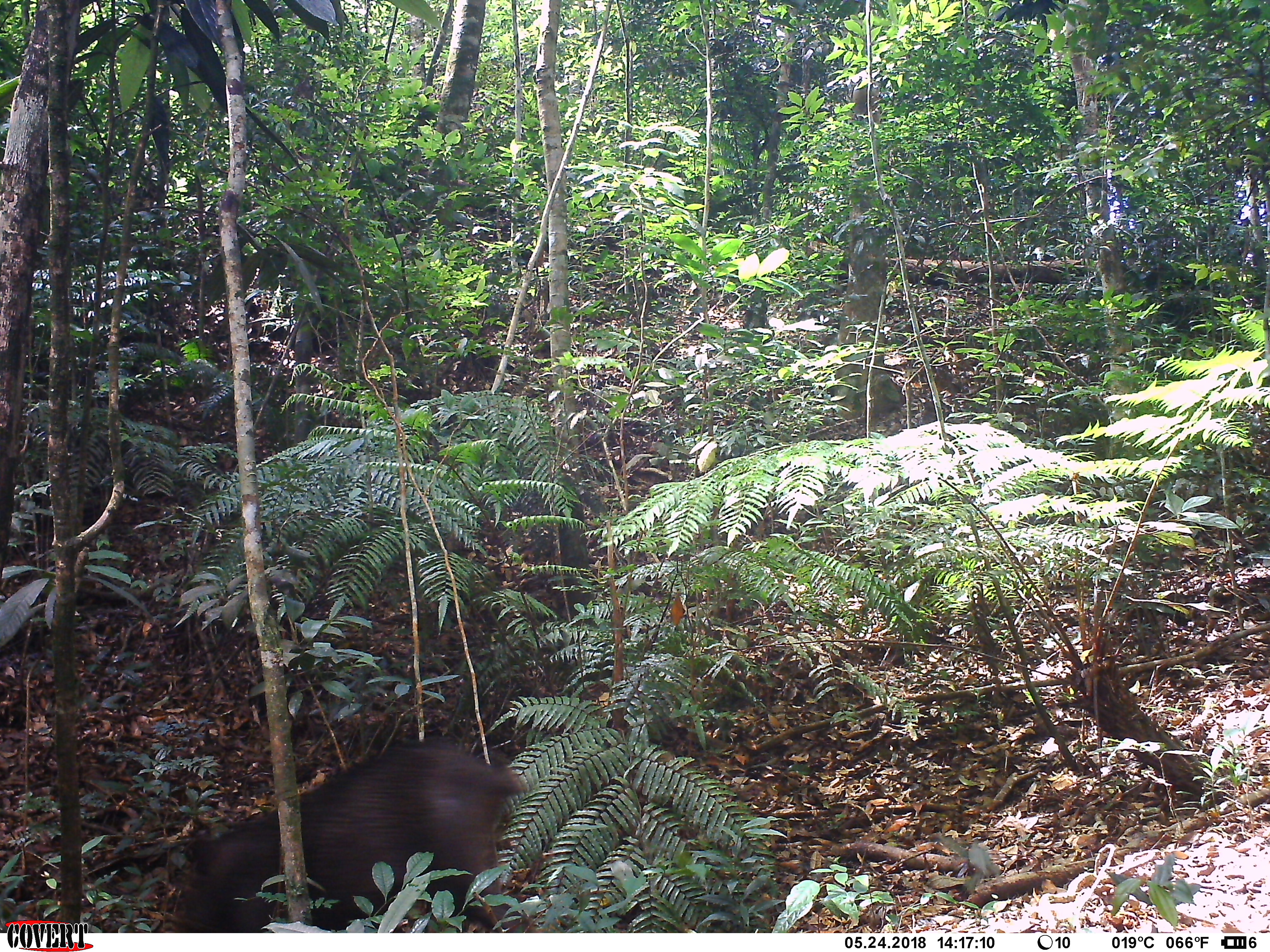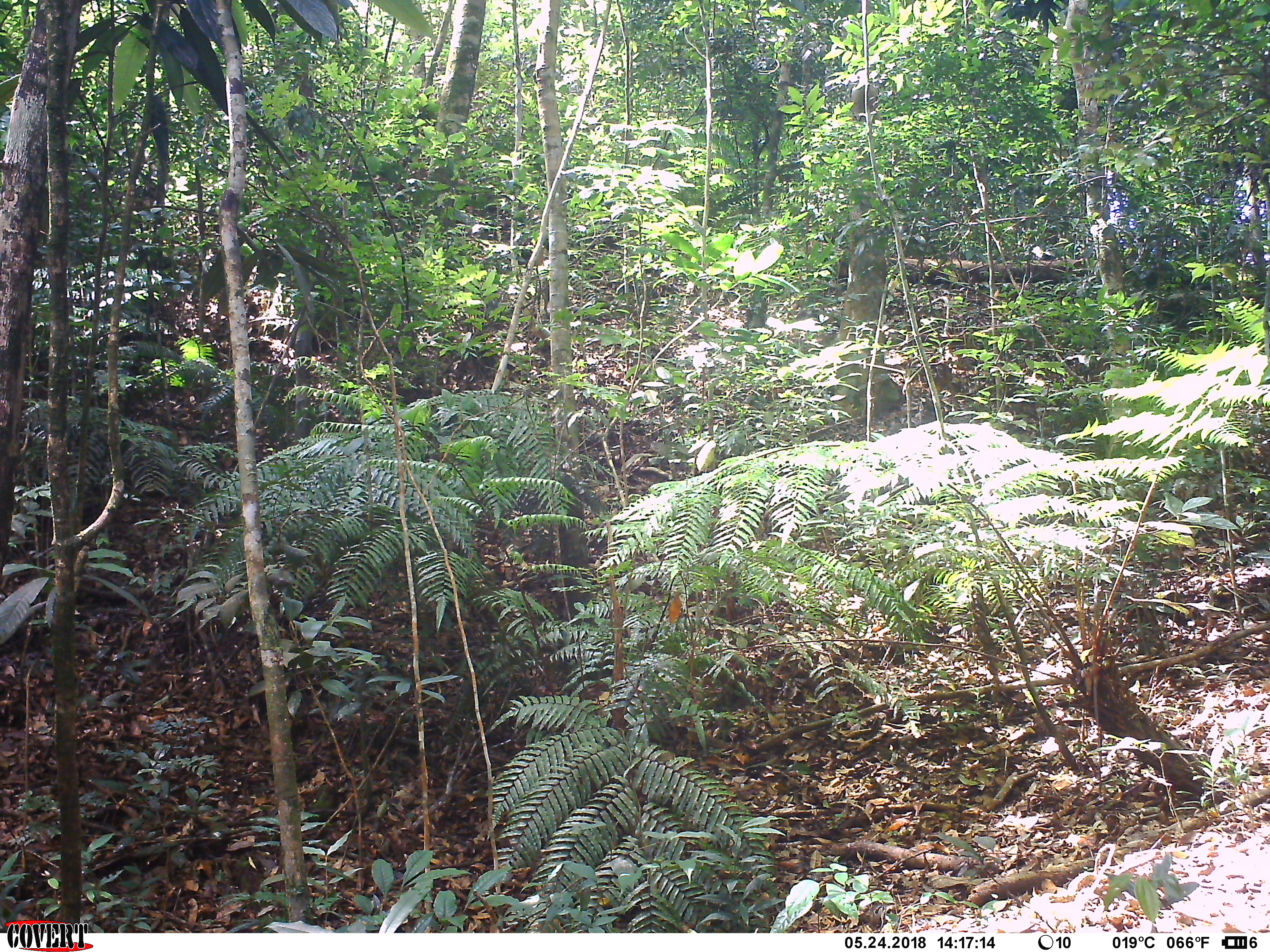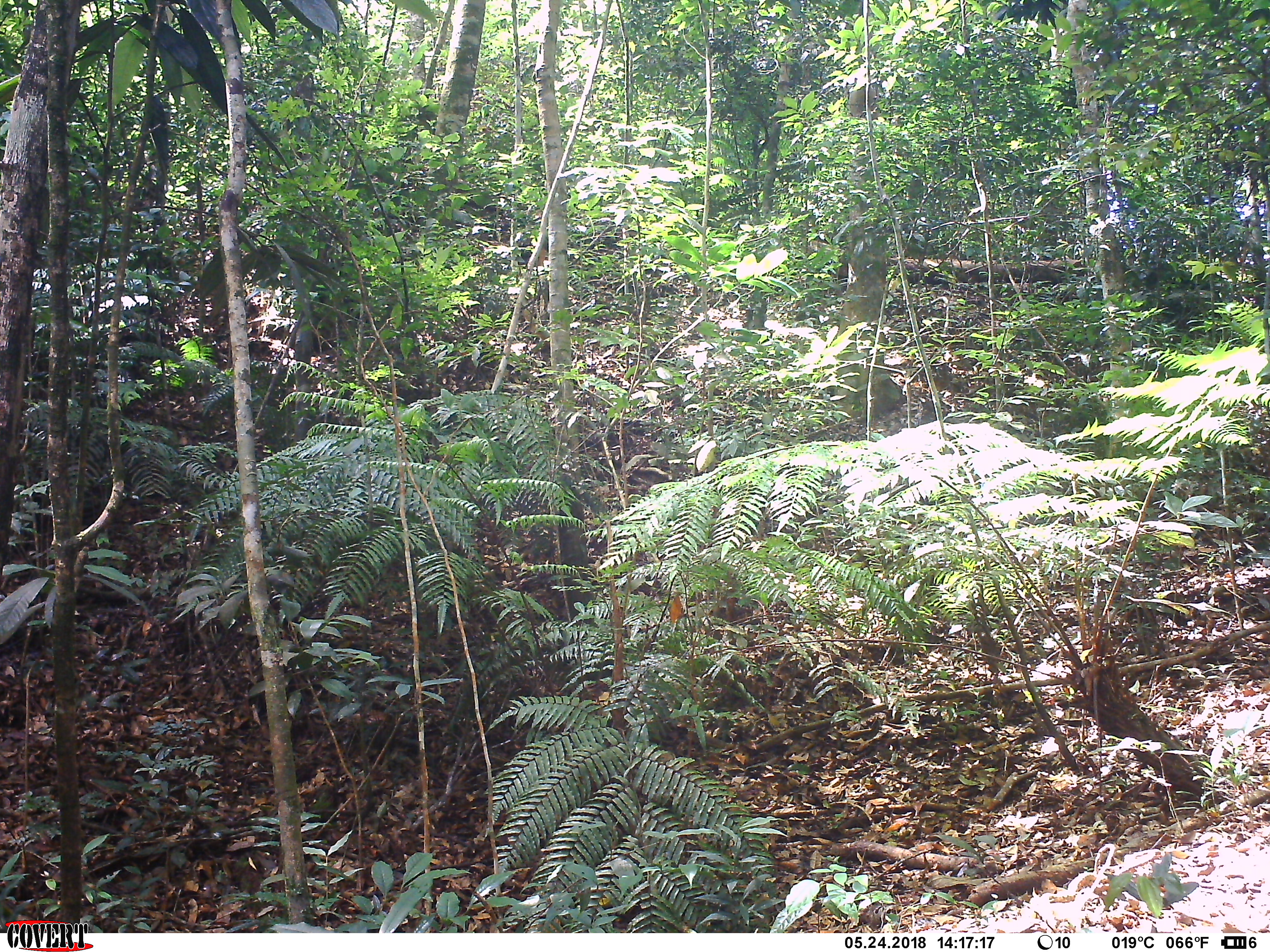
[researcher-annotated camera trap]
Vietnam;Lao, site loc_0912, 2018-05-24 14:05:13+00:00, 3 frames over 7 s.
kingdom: Animalia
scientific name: Animalia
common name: animal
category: unidentified animal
Unidentified animal (animal) (Animalia). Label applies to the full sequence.